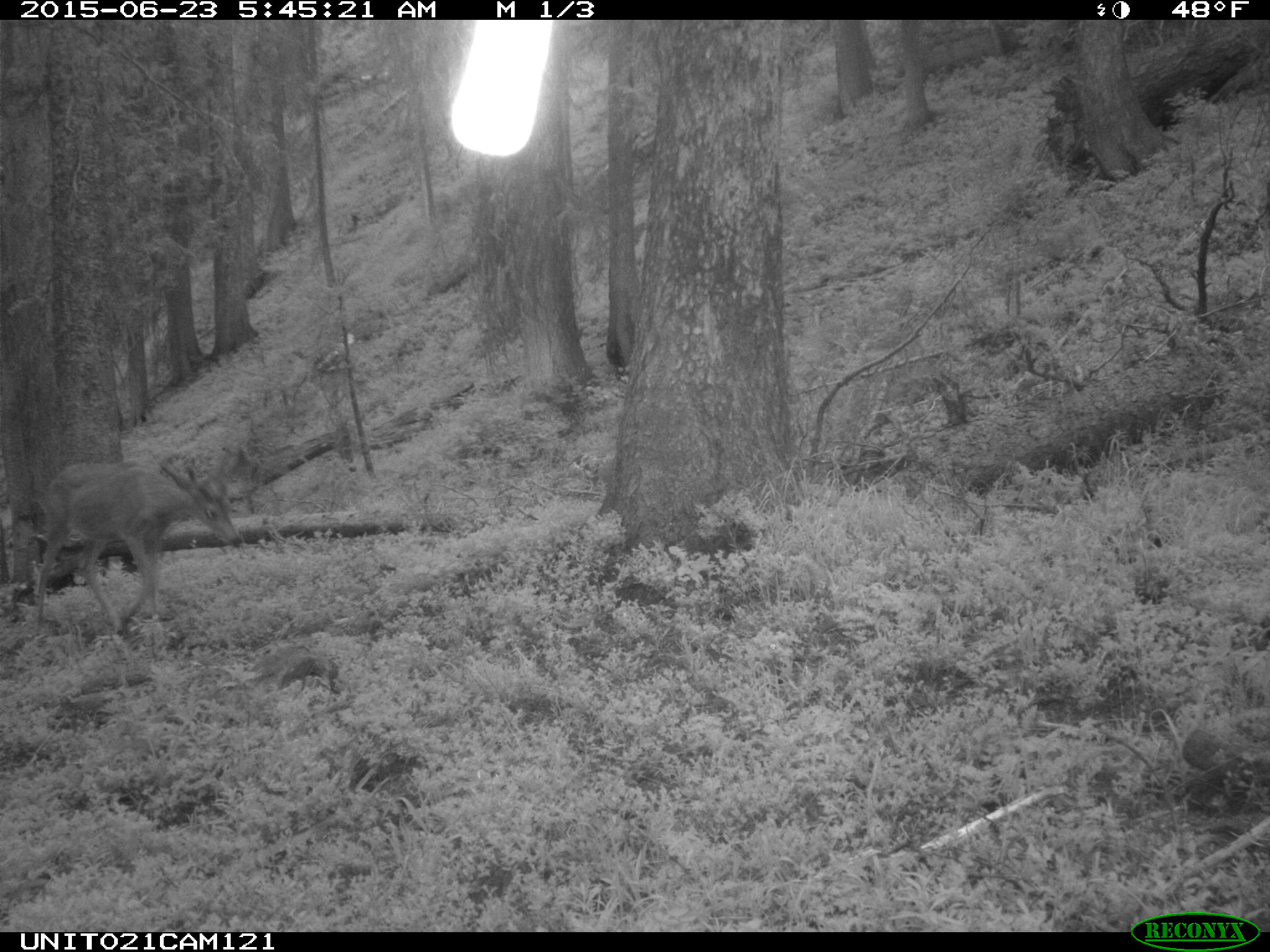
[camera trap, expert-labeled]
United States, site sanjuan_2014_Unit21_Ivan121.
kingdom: Animalia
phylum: Chordata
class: Mammalia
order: Artiodactyla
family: Cervidae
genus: Odocoileus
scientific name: Odocoileus hemionus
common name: mule deer